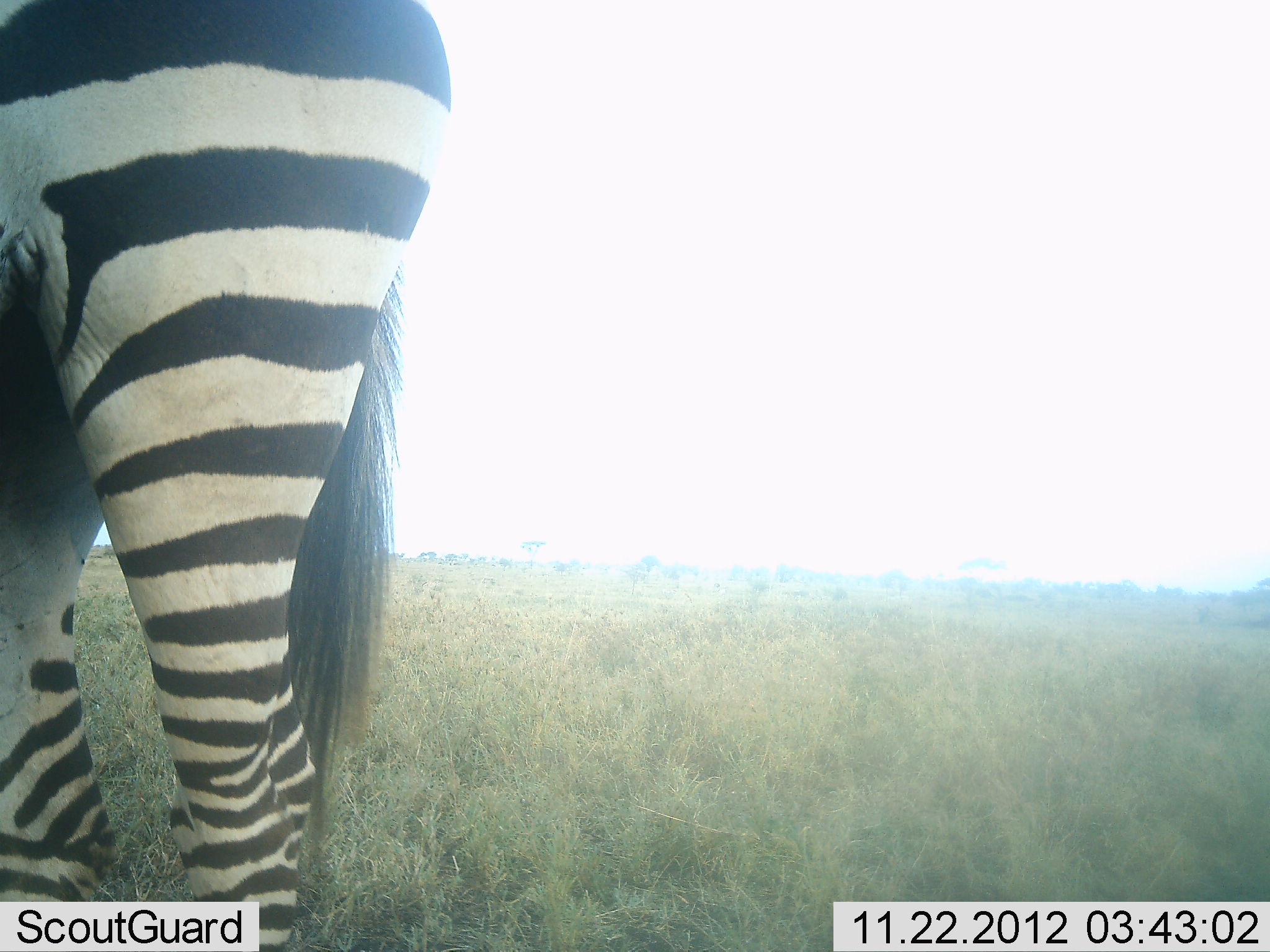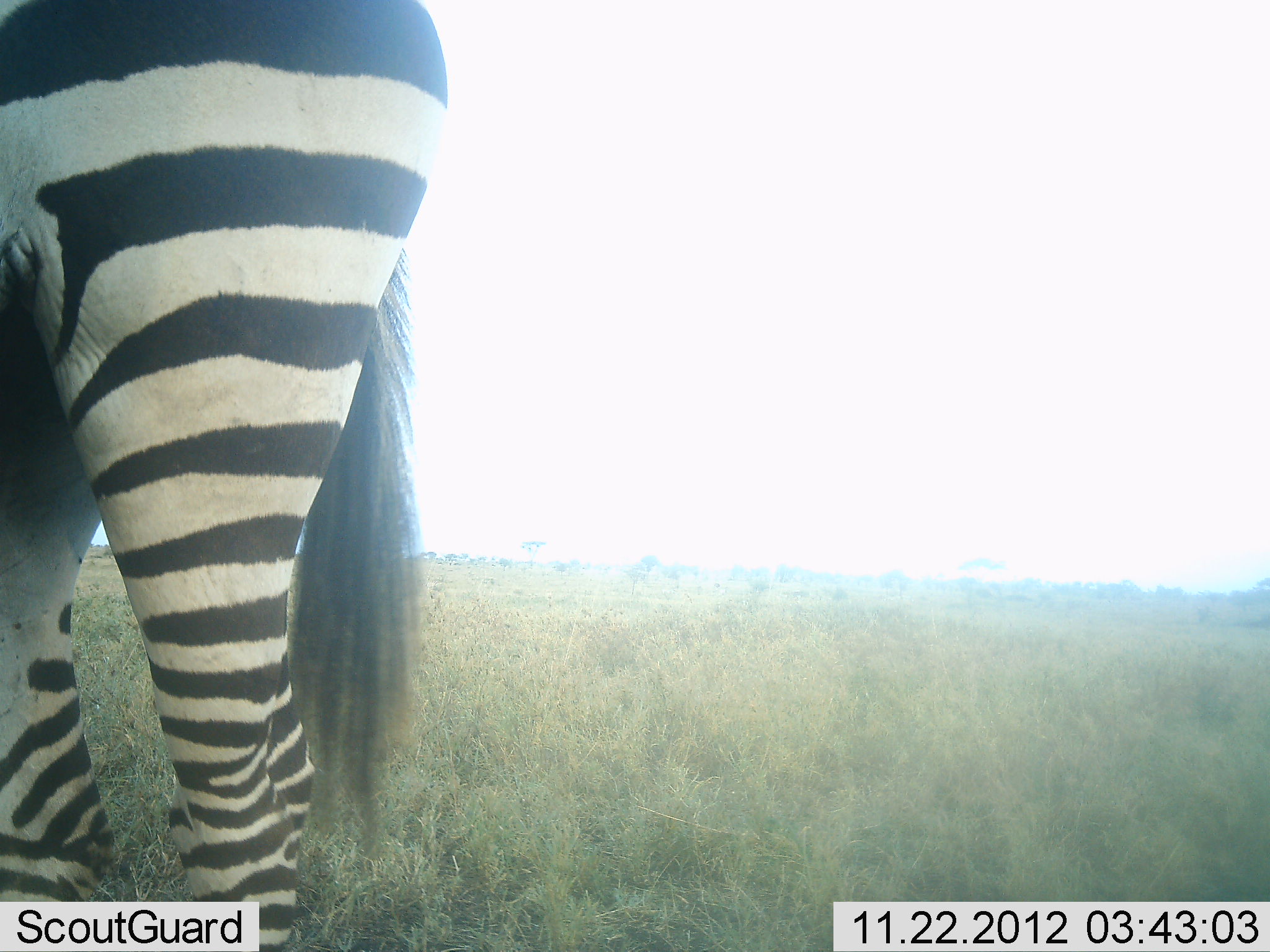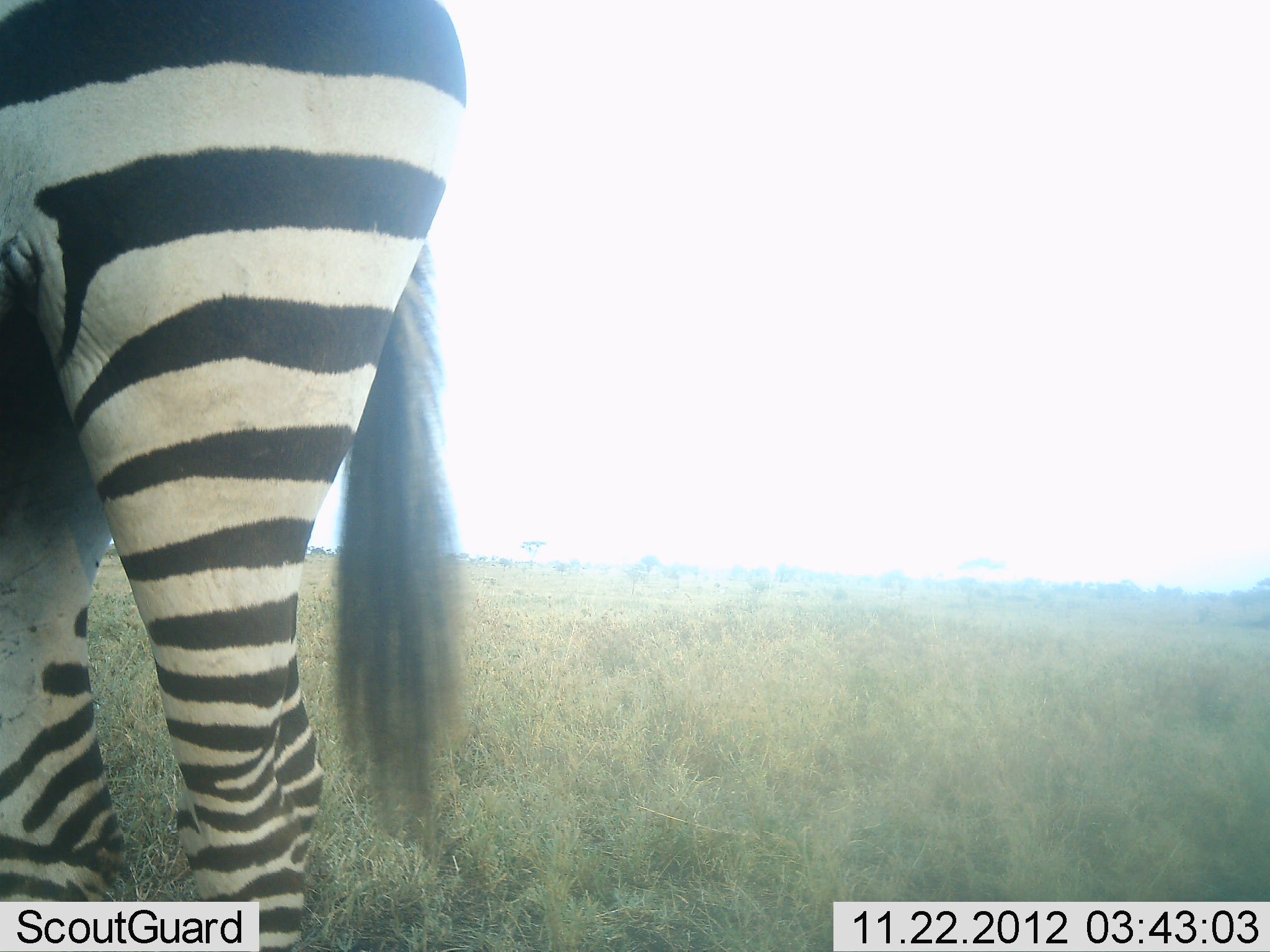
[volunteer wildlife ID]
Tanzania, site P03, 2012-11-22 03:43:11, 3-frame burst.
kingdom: Animalia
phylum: Chordata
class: Mammalia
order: Perissodactyla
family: Equidae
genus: Equus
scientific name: Equus quagga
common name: plains zebra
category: zebra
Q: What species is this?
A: Zebra (plains zebra) (Equus quagga).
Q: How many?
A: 1.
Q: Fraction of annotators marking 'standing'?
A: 100%.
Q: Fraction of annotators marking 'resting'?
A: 0%.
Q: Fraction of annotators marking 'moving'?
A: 0%.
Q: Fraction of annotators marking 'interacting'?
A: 0%.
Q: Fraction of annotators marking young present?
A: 0%.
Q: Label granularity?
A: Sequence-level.